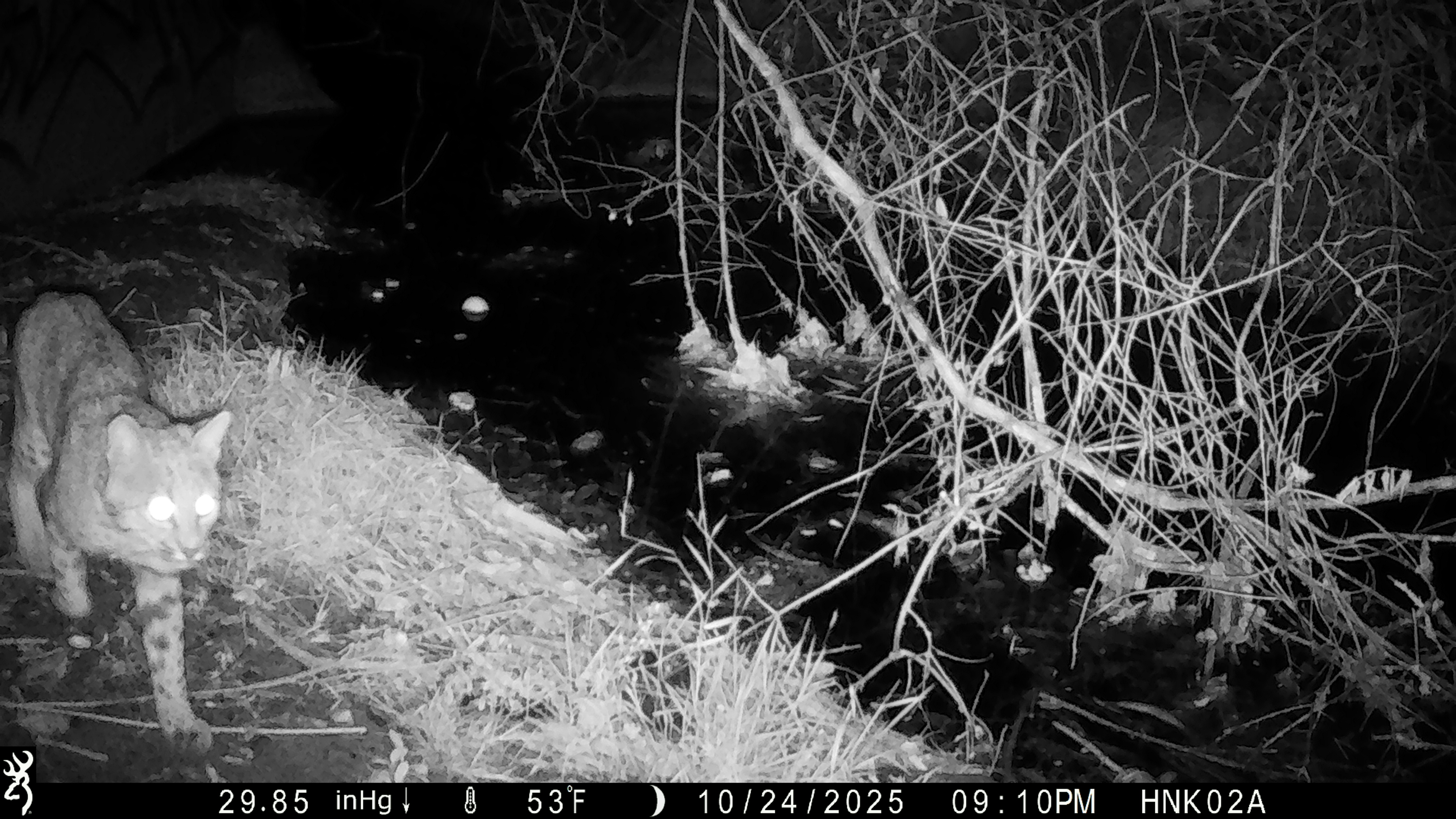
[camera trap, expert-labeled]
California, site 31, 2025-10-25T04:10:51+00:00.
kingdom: Animalia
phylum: Chordata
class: Mammalia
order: Carnivora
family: Felidae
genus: Lynx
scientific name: Lynx rufus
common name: bobcat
Bobcat (Lynx rufus).